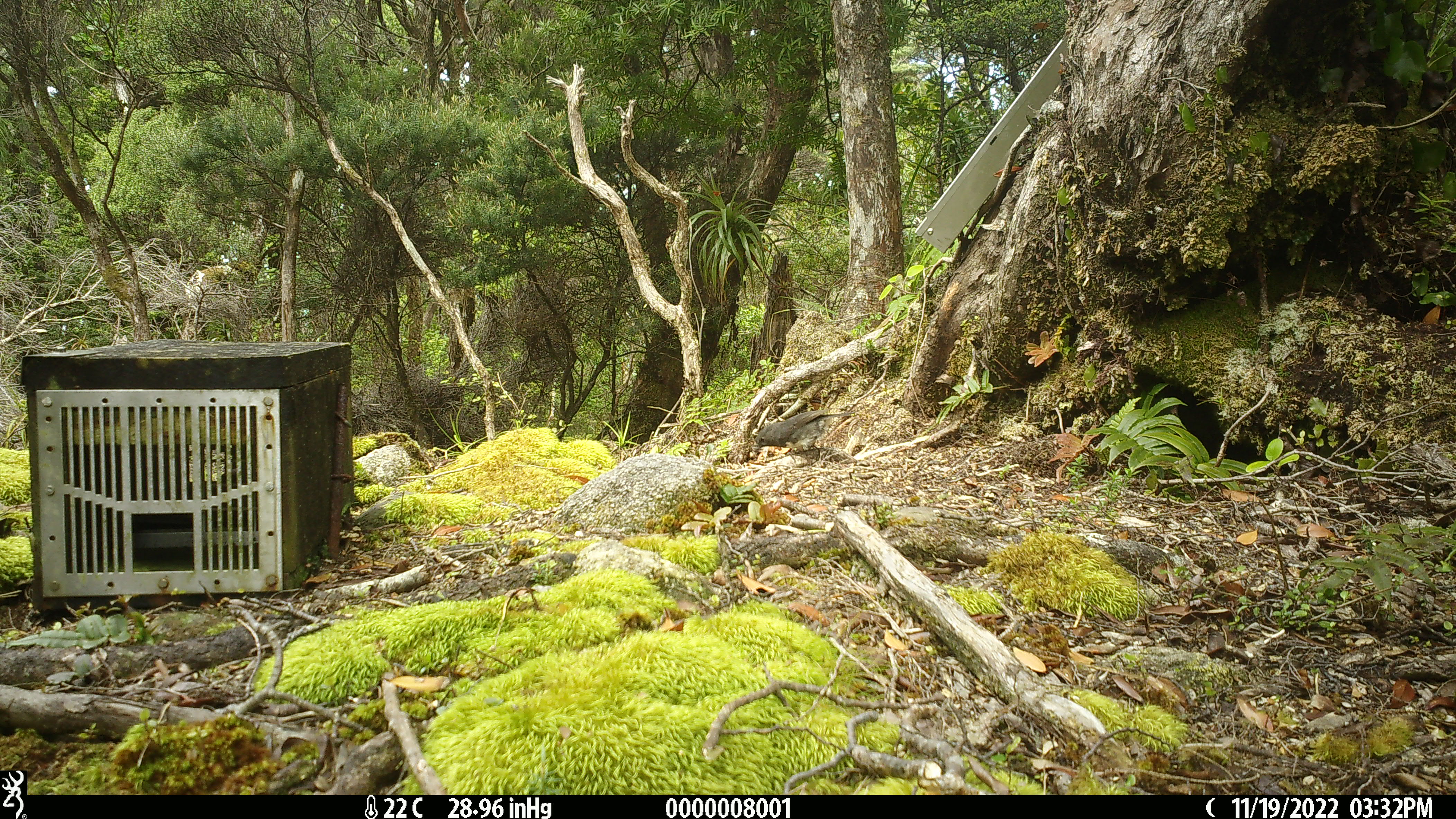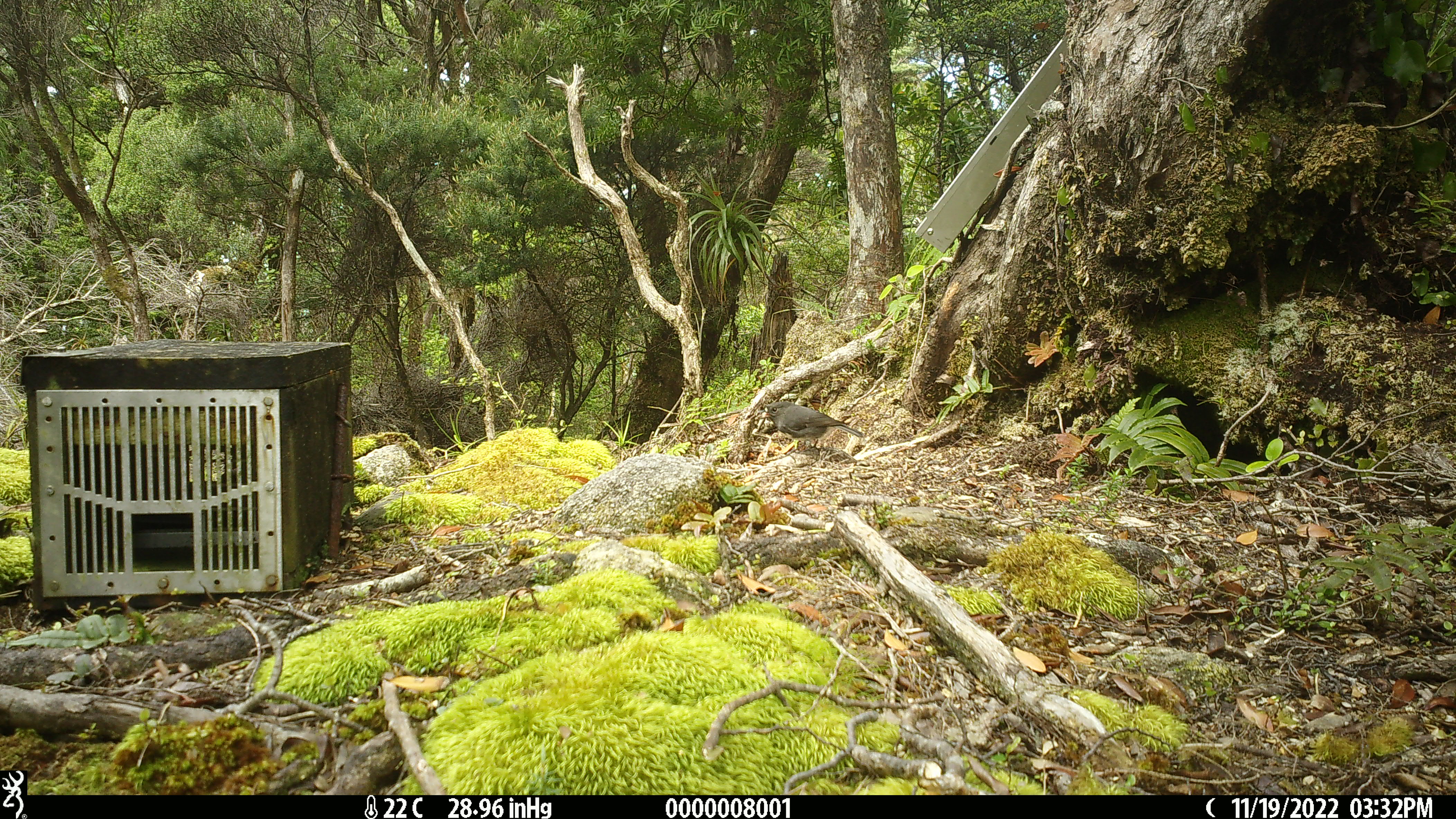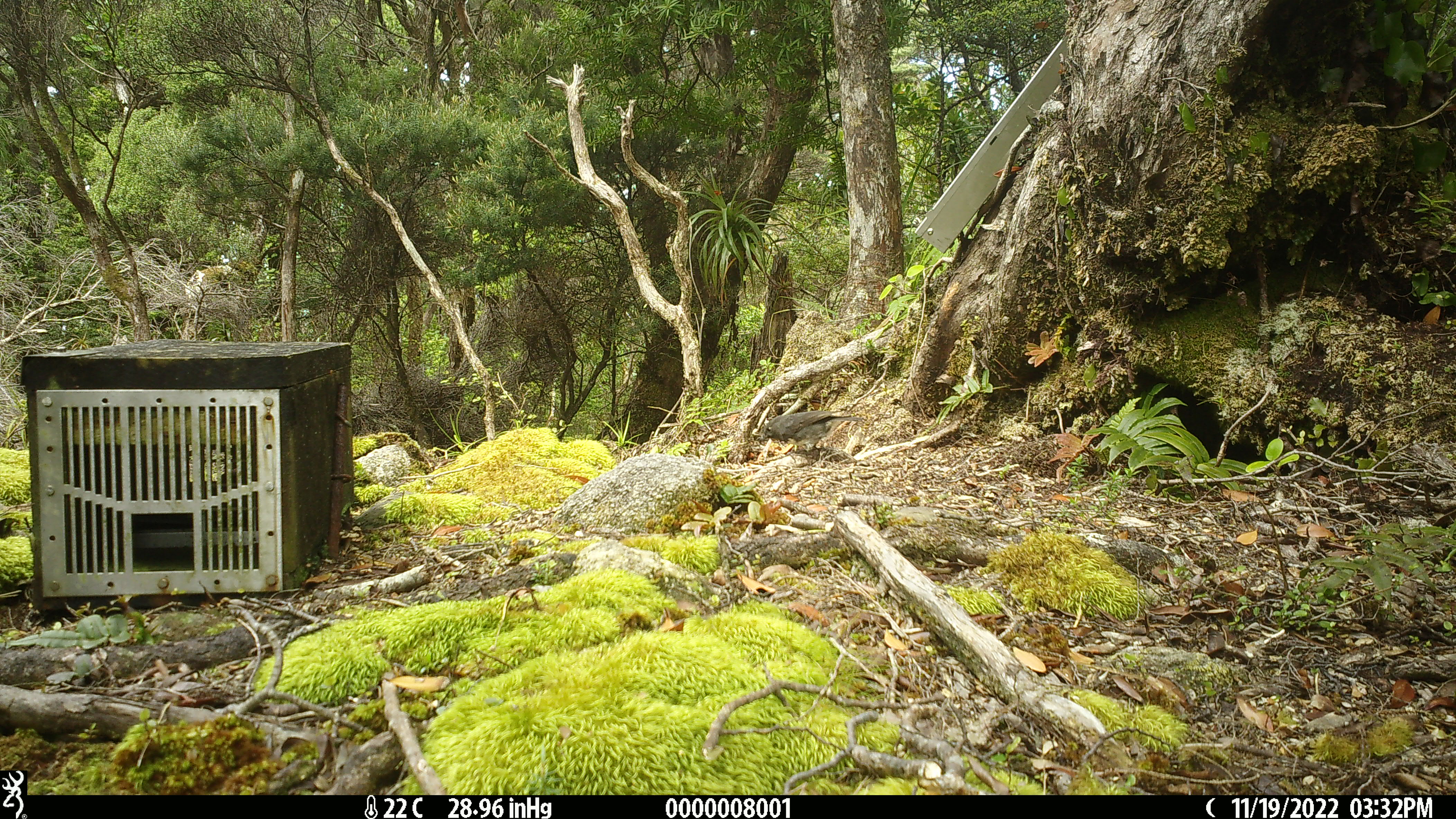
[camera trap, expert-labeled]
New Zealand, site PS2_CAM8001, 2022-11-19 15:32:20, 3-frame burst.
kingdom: Animalia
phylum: Chordata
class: Aves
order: Passeriformes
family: Petroicidae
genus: Petroica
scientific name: Petroica australis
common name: new zealand robin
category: robin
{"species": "robin (new zealand robin) (Petroica australis)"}